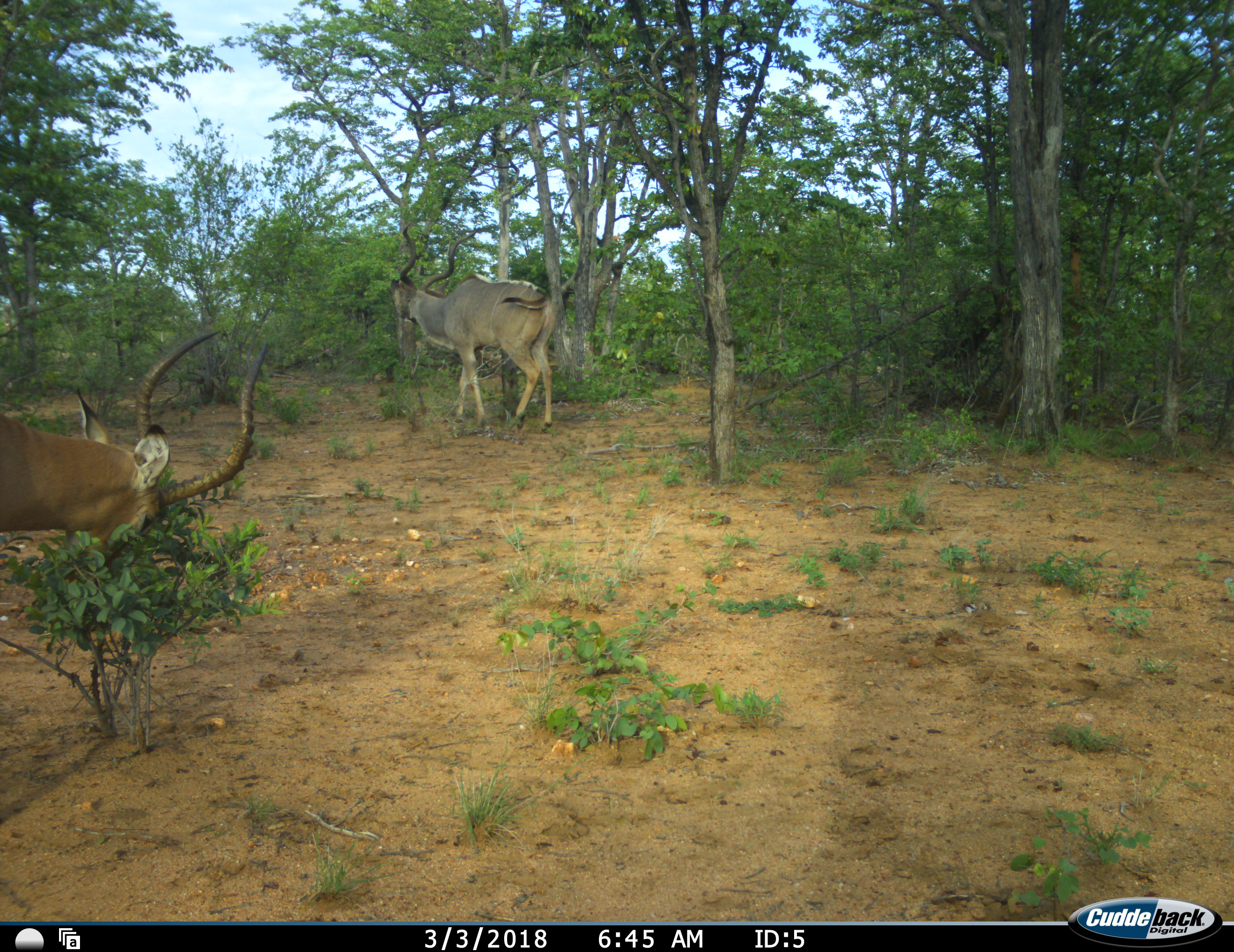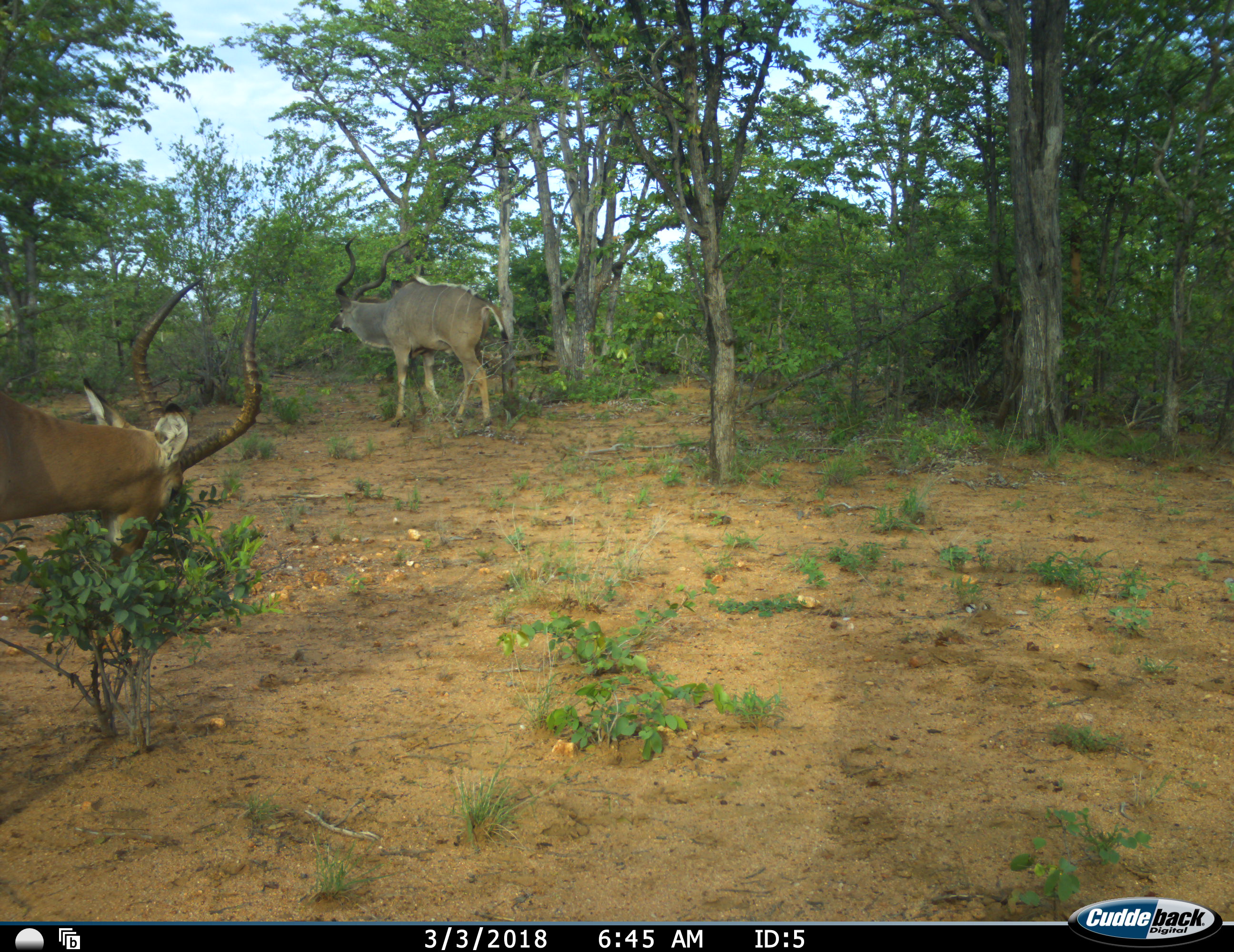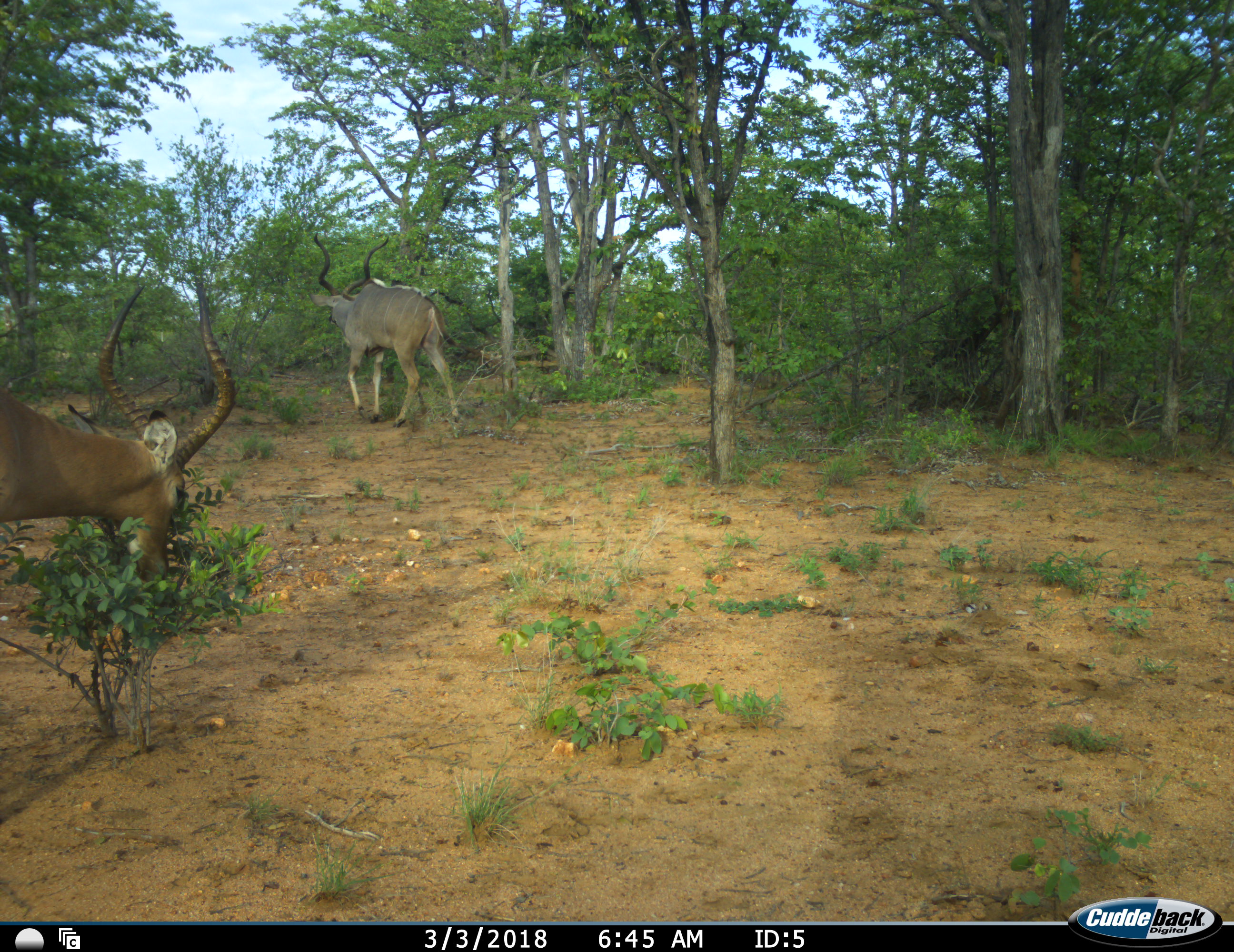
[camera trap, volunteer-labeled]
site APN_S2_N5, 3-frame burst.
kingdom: Animalia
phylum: Chordata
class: Mammalia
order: Artiodactyla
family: Bovidae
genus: Aepyceros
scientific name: Aepyceros melampus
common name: impala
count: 1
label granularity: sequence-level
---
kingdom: Animalia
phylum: Chordata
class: Mammalia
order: Artiodactyla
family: Bovidae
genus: Tragelaphus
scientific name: Tragelaphus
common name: kudu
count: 1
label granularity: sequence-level